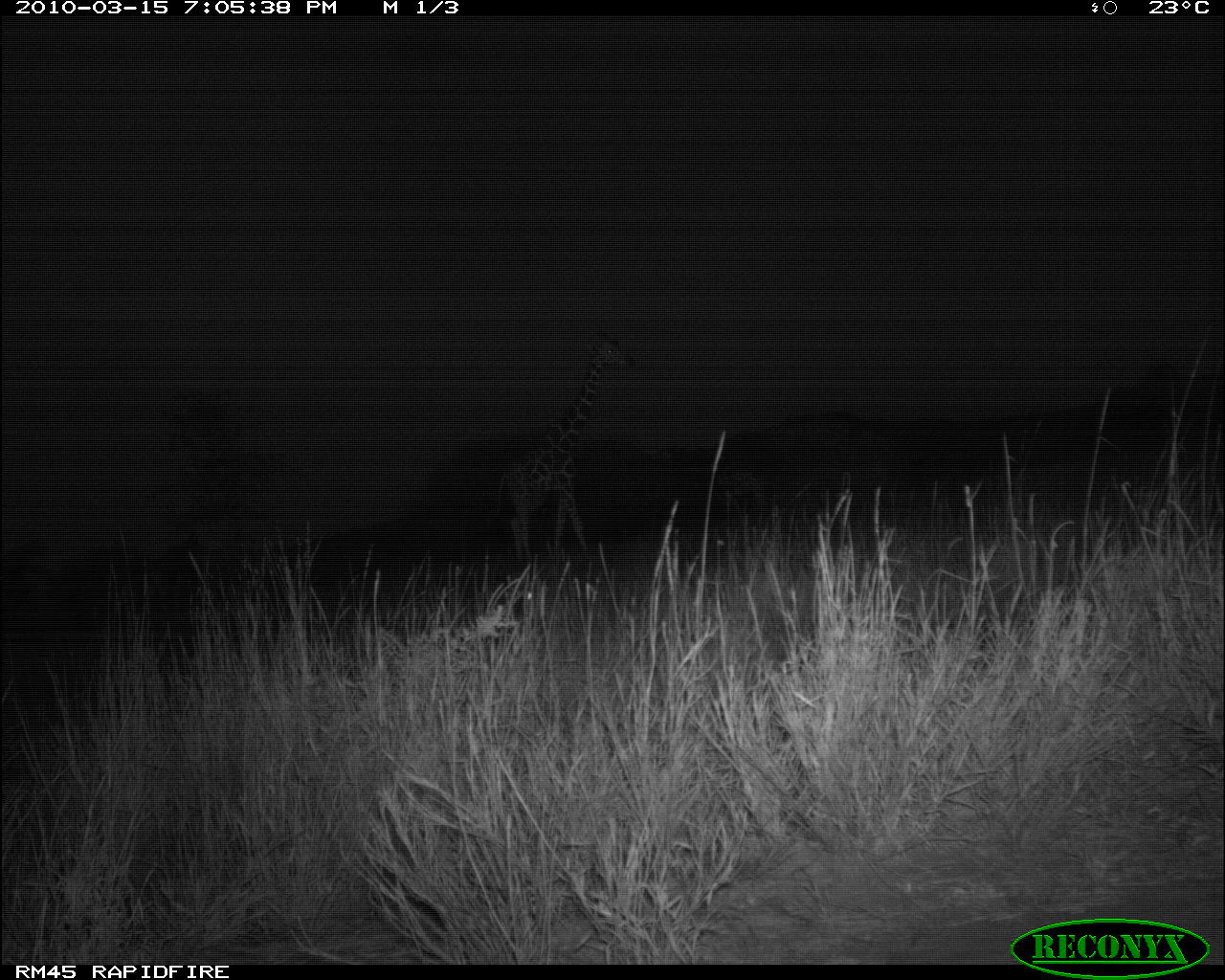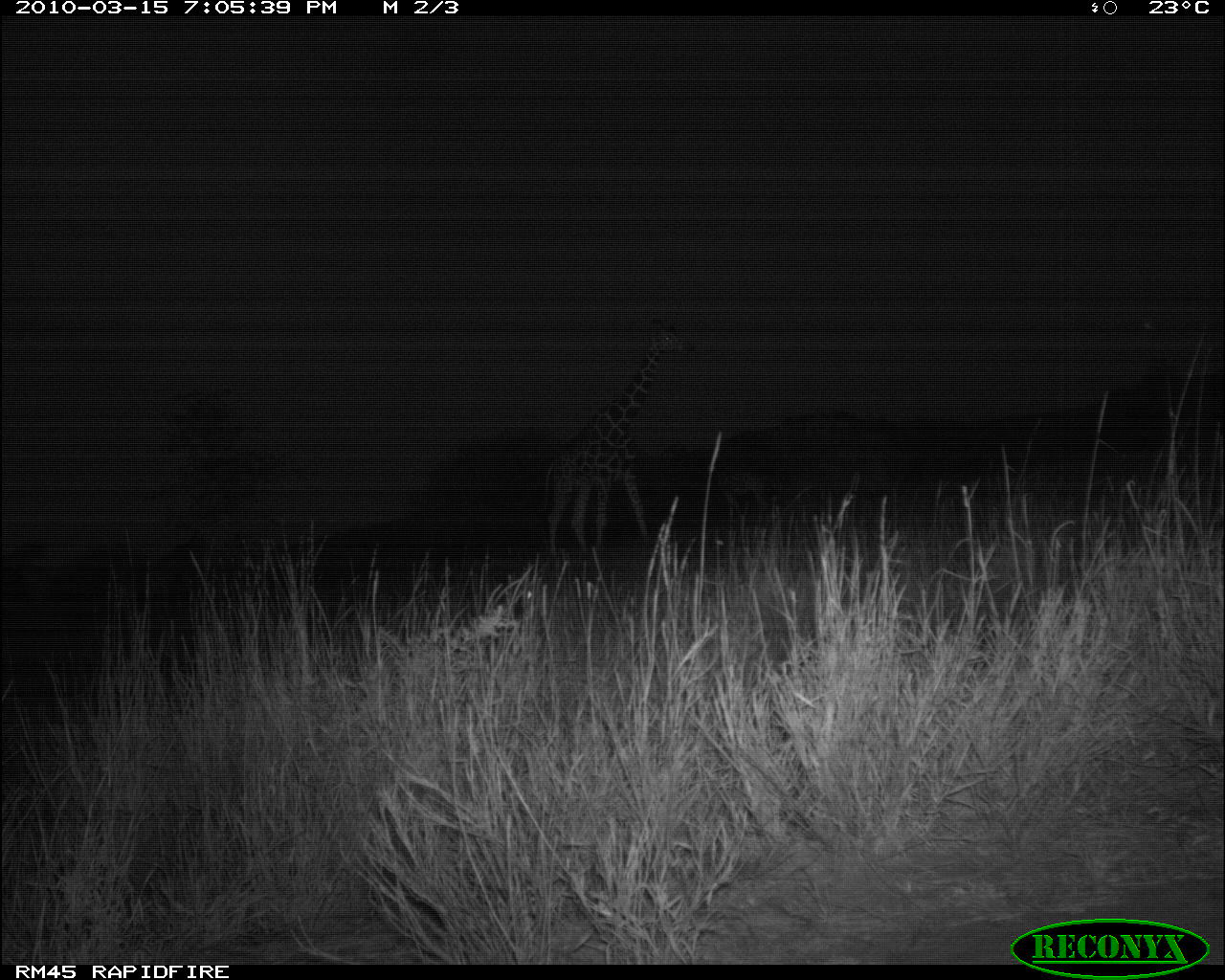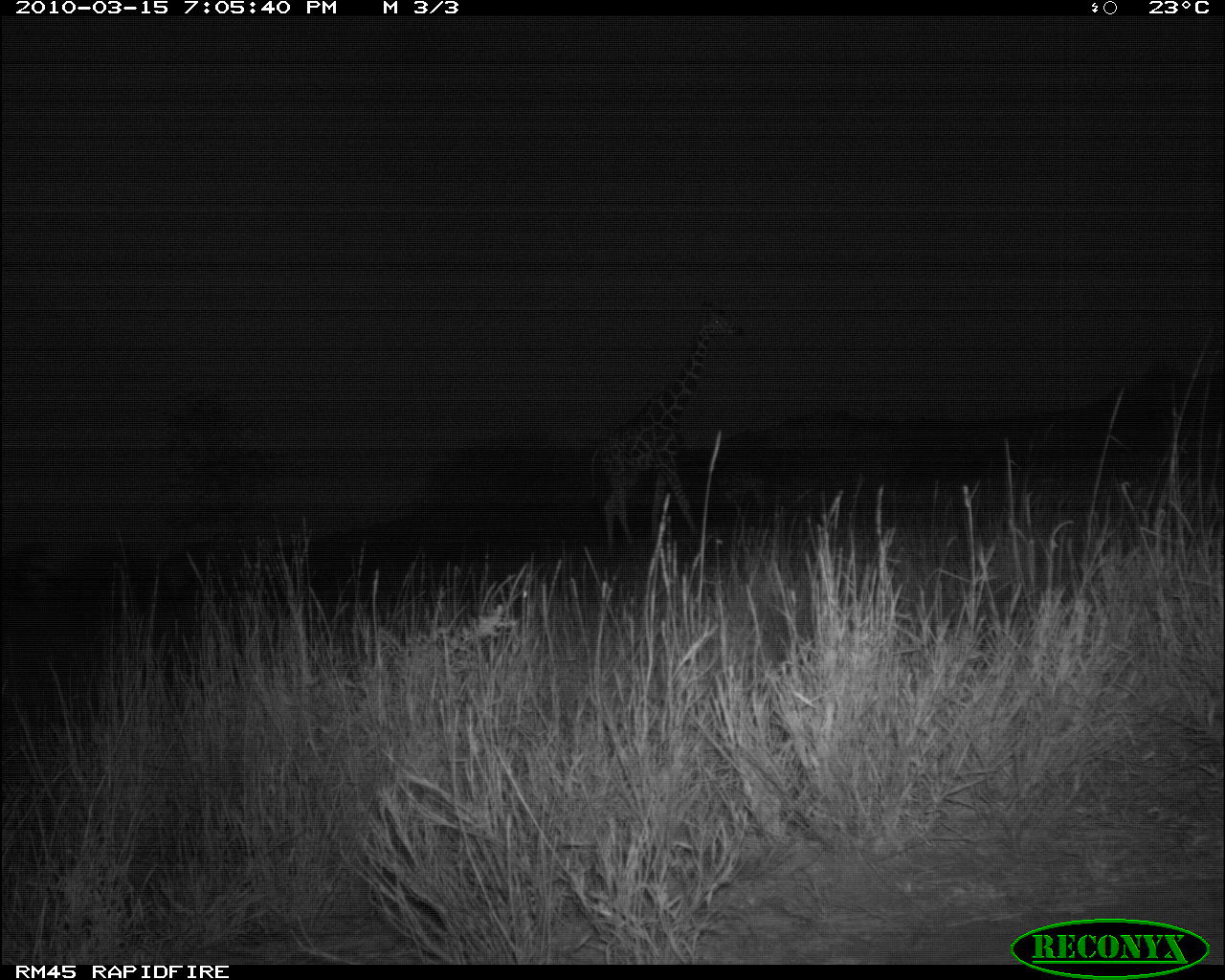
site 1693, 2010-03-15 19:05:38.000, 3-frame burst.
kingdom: Animalia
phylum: Chordata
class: Mammalia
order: Artiodactyla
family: Giraffidae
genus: Giraffa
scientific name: Giraffa camelopardalis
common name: giraffe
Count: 3.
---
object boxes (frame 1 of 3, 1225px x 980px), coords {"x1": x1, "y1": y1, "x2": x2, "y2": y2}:
giraffa camelopardalis: {"x1": 489, "y1": 330, "x2": 639, "y2": 561}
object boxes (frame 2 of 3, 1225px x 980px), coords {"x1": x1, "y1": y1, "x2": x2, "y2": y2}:
giraffa camelopardalis: {"x1": 534, "y1": 317, "x2": 695, "y2": 565}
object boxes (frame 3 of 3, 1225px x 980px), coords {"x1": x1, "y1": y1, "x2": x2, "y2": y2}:
giraffa camelopardalis: {"x1": 579, "y1": 297, "x2": 746, "y2": 562}